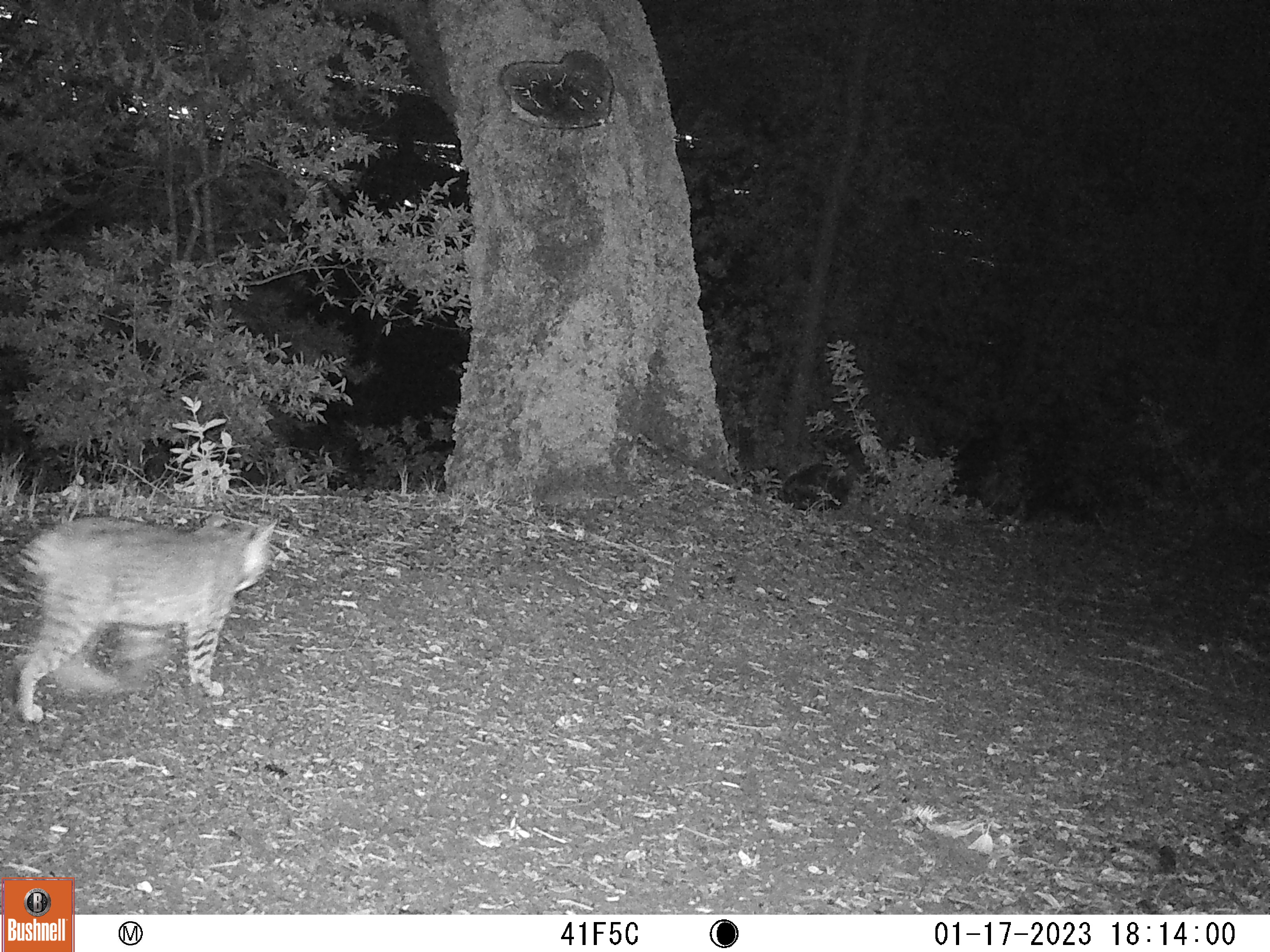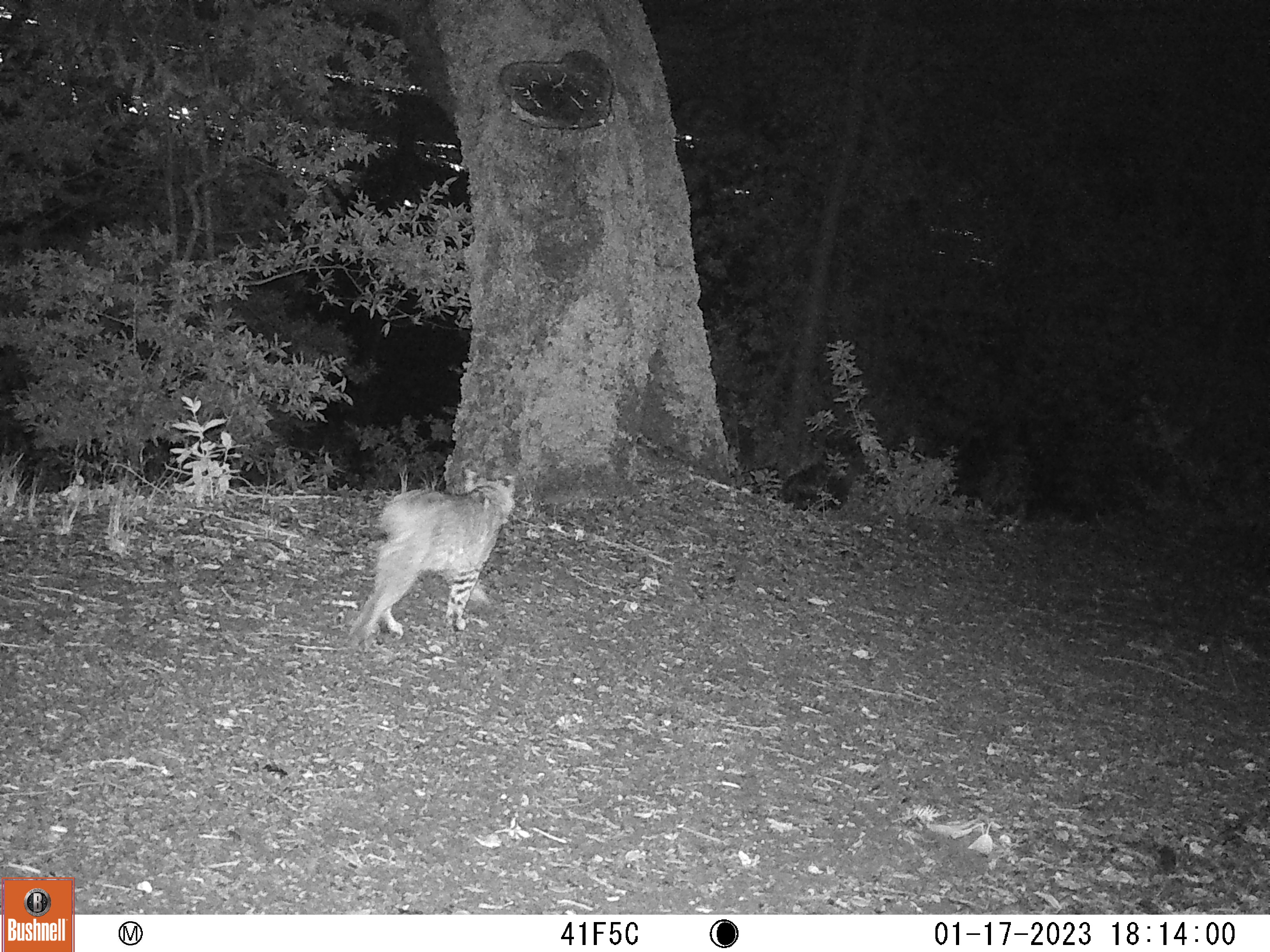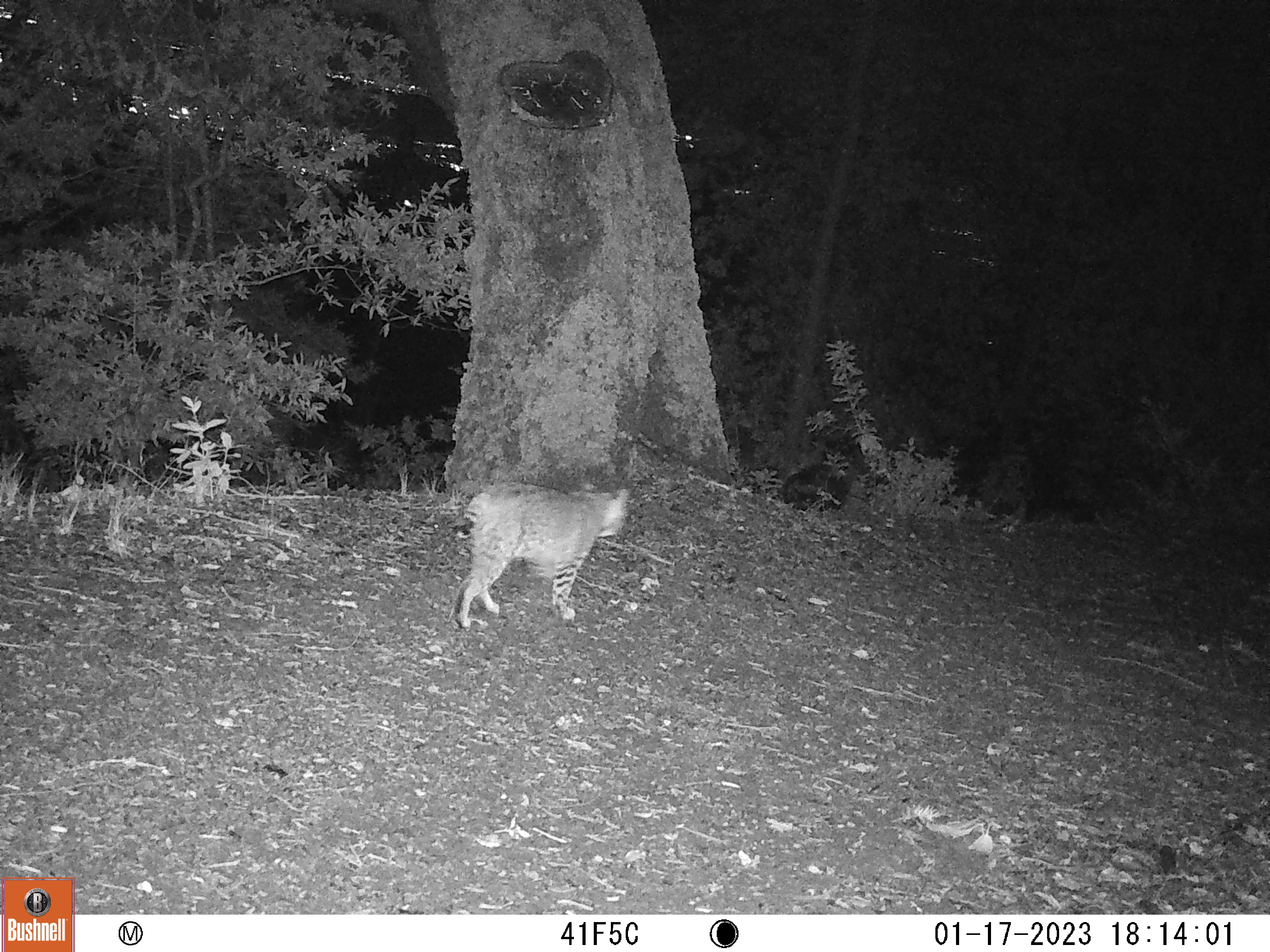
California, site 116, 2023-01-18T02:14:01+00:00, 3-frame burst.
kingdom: Animalia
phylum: Chordata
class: Mammalia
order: Carnivora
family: Felidae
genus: Lynx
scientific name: Lynx rufus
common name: bobcat